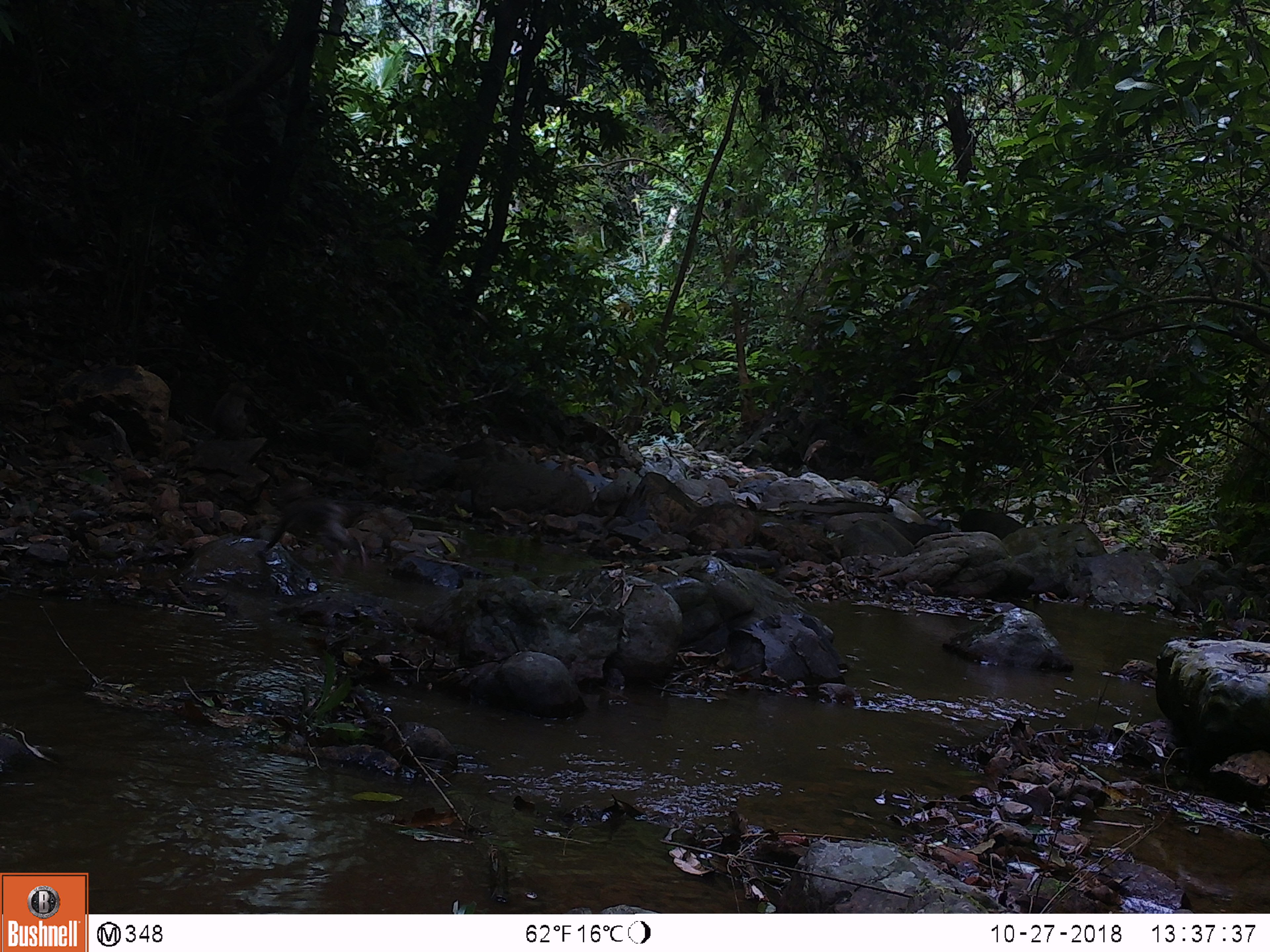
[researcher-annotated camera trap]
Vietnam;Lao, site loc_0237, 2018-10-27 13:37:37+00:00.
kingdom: Animalia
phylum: Chordata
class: Mammalia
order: Primates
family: Cercopithecidae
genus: Macaca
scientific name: Macaca nemestrina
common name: pig-tailed macaque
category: pig tailed macaque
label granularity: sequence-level